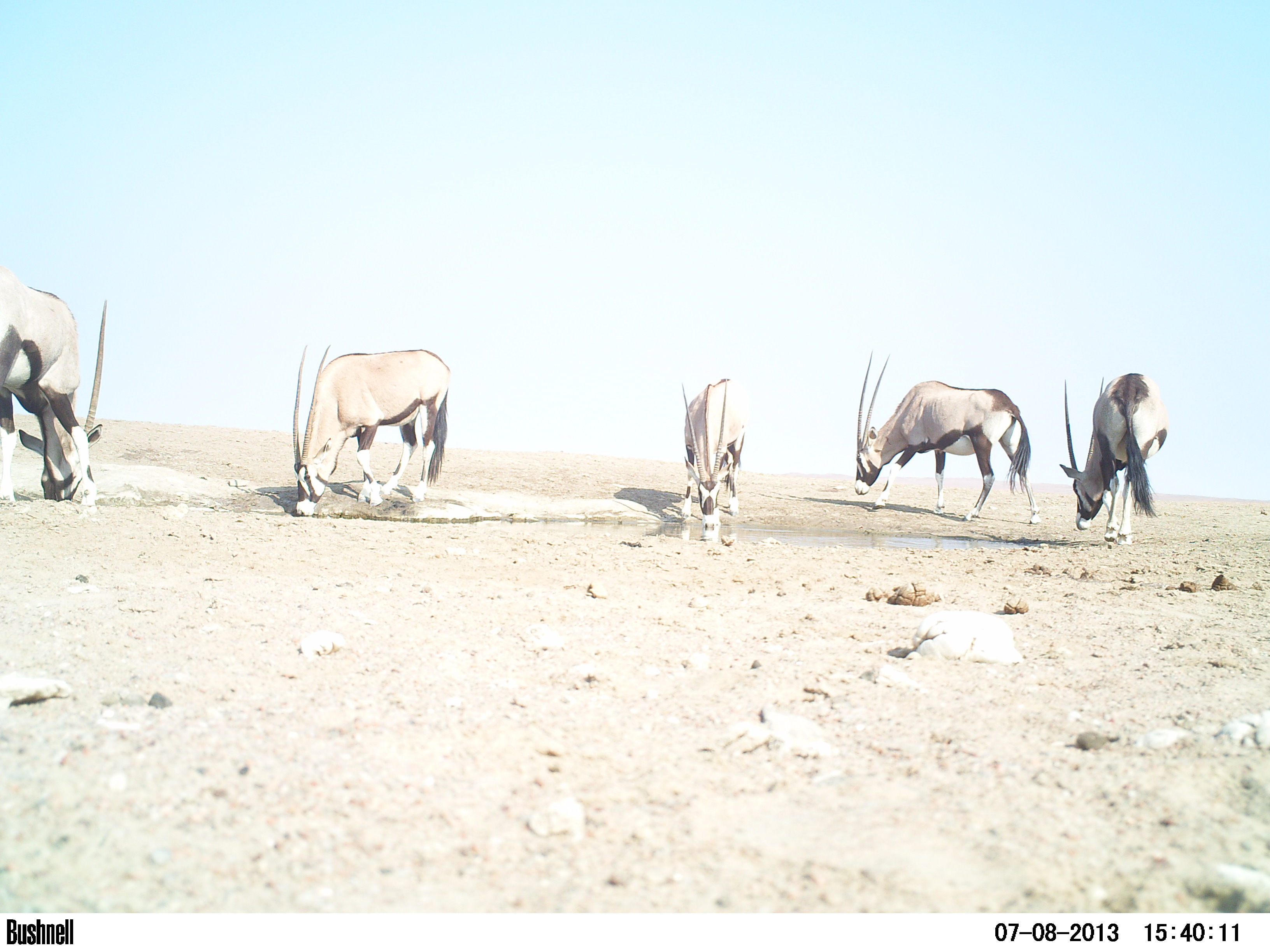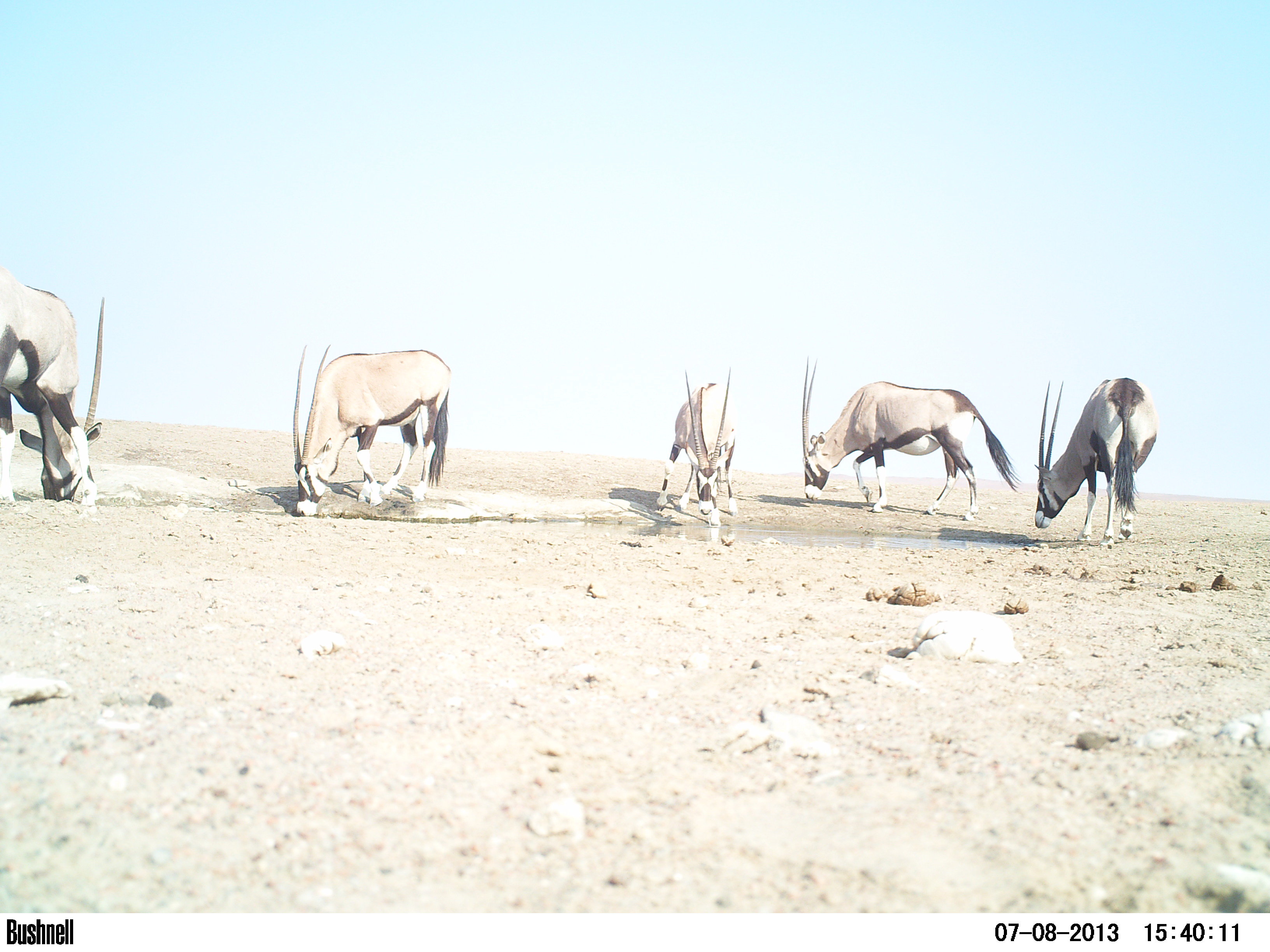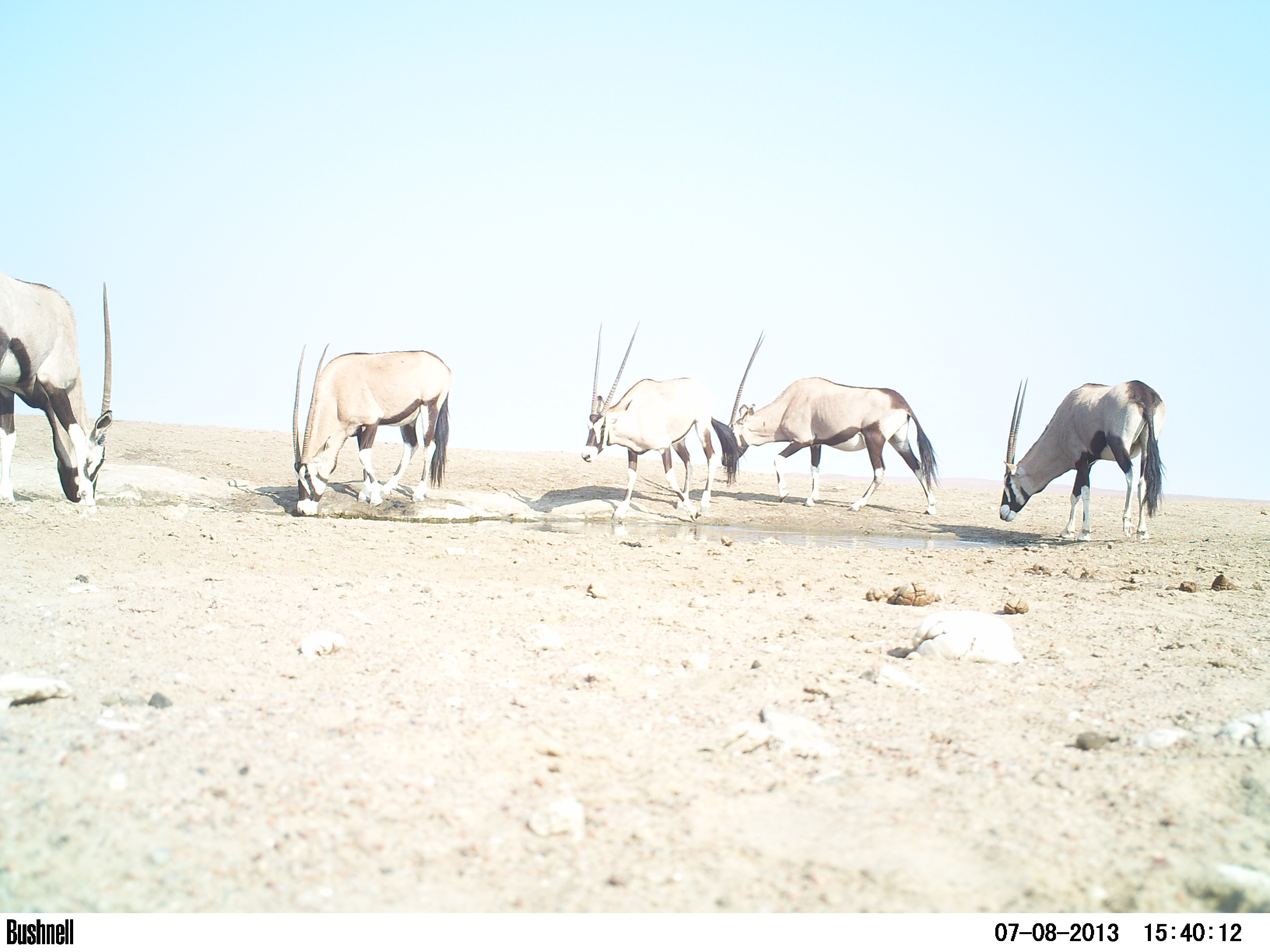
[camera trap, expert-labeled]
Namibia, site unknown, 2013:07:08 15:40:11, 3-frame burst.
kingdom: Animalia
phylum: Chordata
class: Mammalia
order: Artiodactyla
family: Bovidae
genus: Oryx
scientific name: Oryx gazella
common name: gemsbok